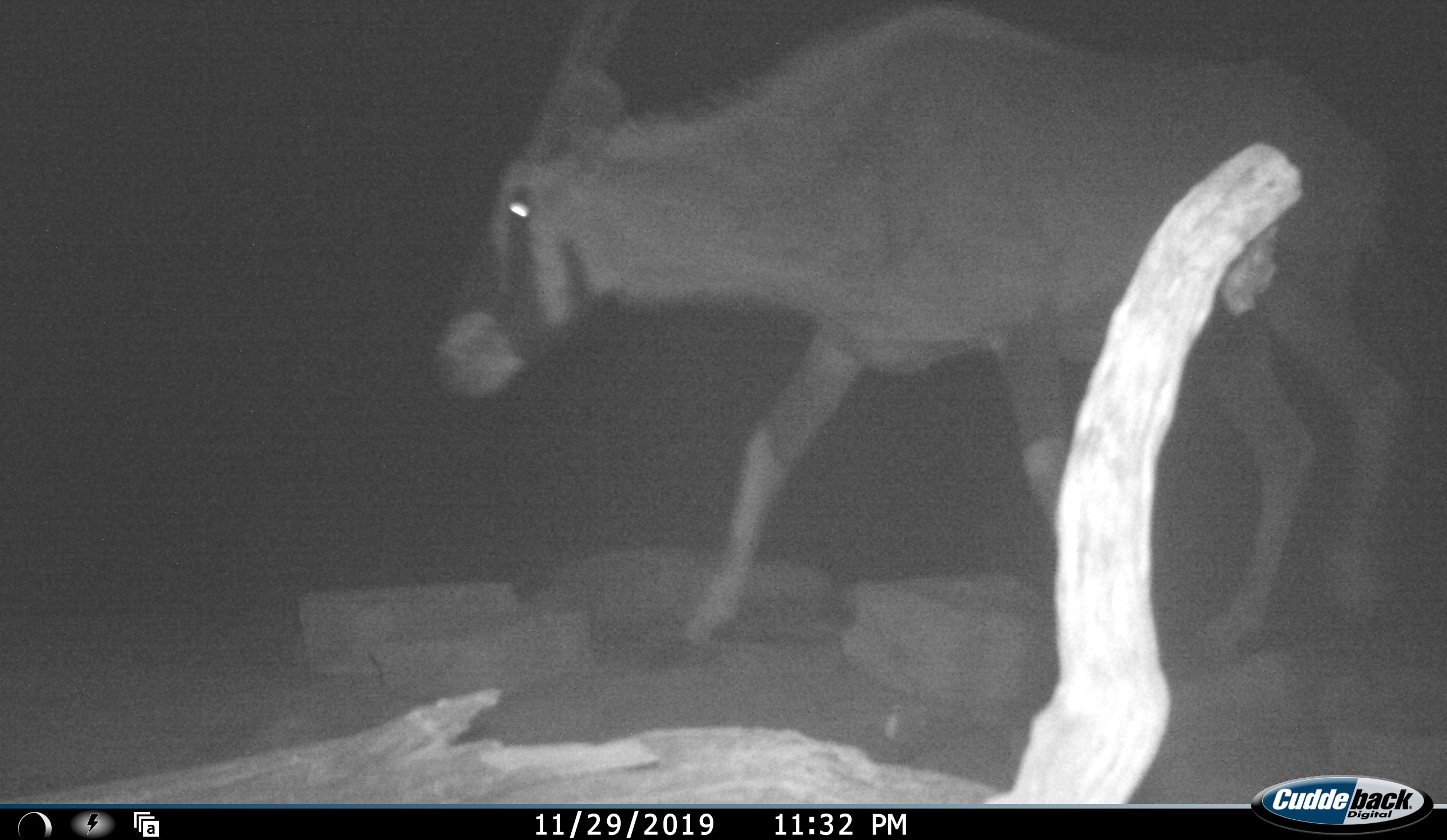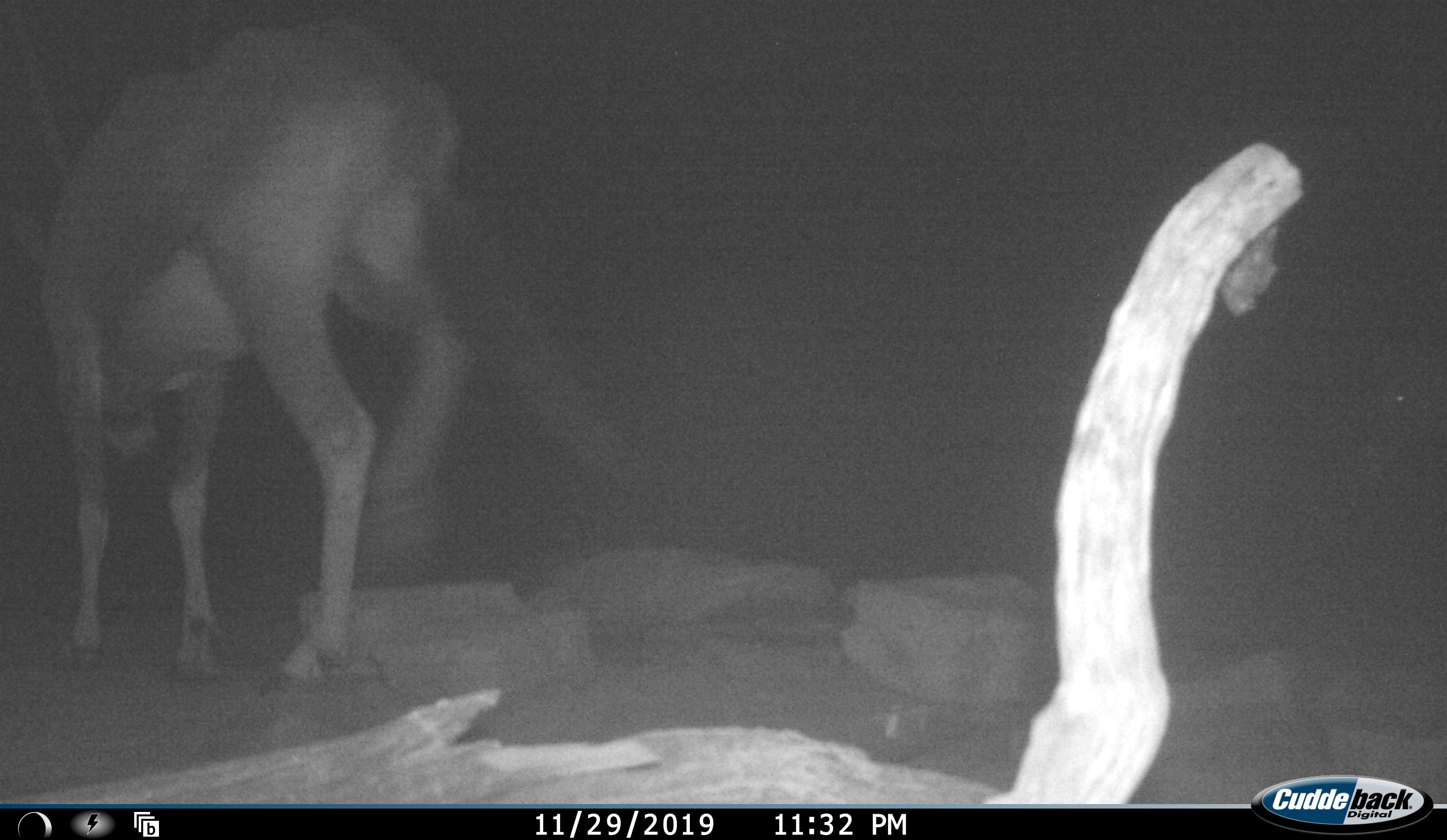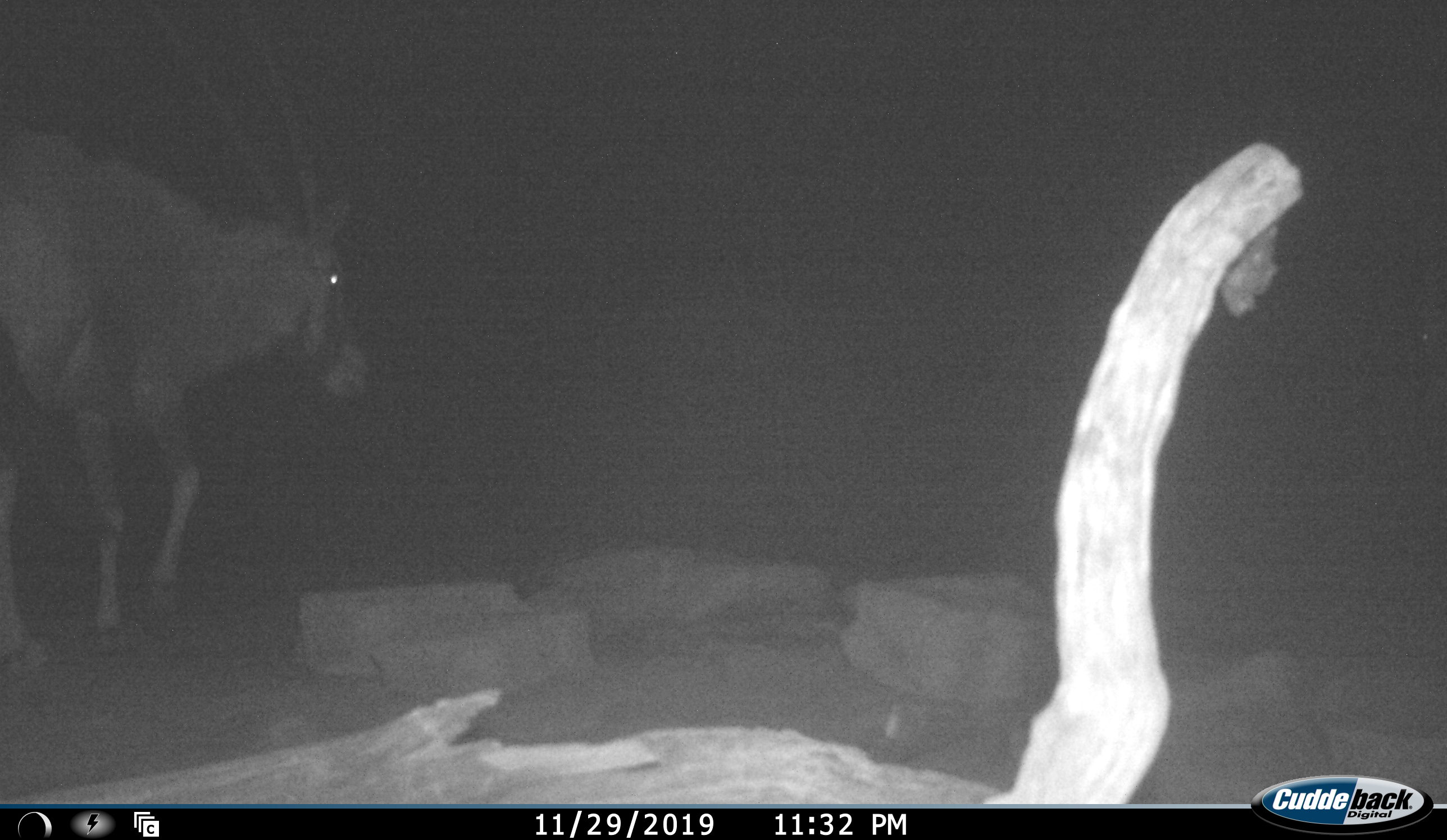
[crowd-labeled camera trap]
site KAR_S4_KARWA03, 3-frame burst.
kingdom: Animalia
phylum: Chordata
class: Mammalia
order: Artiodactyla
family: Bovidae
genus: Oryx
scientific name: Oryx gazella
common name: gemsbok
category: oryx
Oryx (gemsbok) (Oryx gazella), count 1. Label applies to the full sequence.